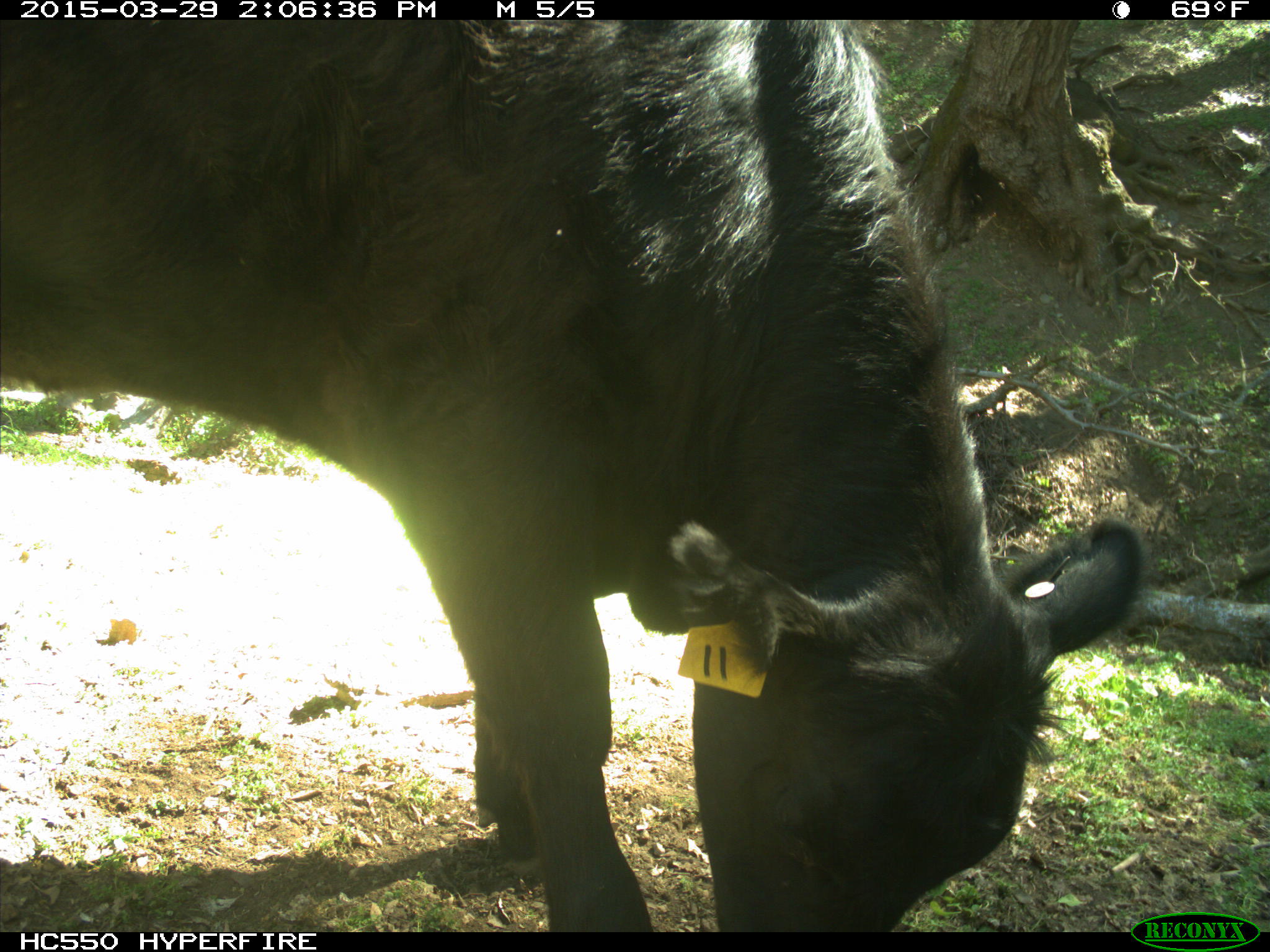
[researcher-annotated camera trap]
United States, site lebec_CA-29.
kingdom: Animalia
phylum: Chordata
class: Mammalia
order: Artiodactyla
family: Bovidae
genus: Bos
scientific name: Bos taurus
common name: domestic cow